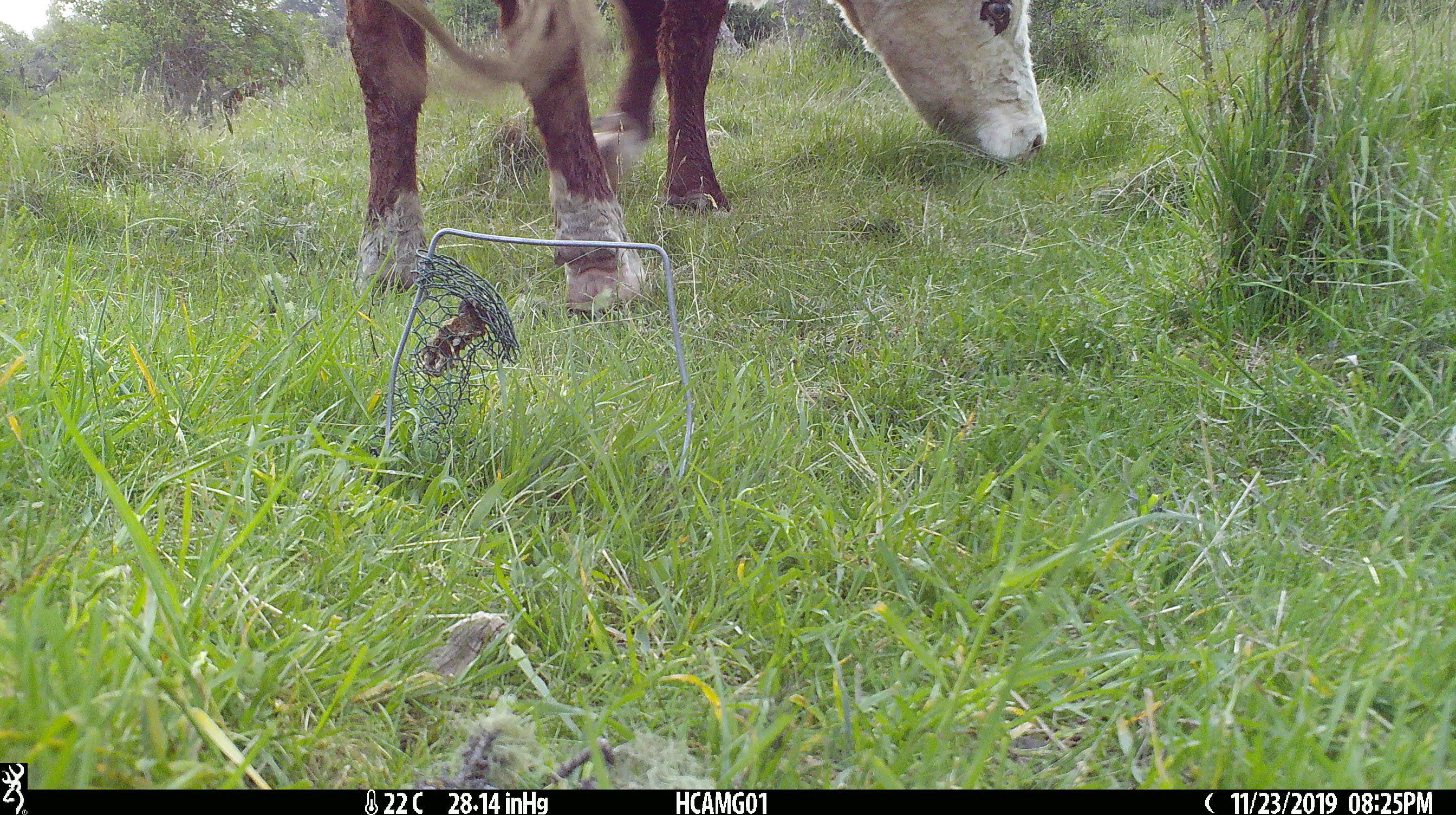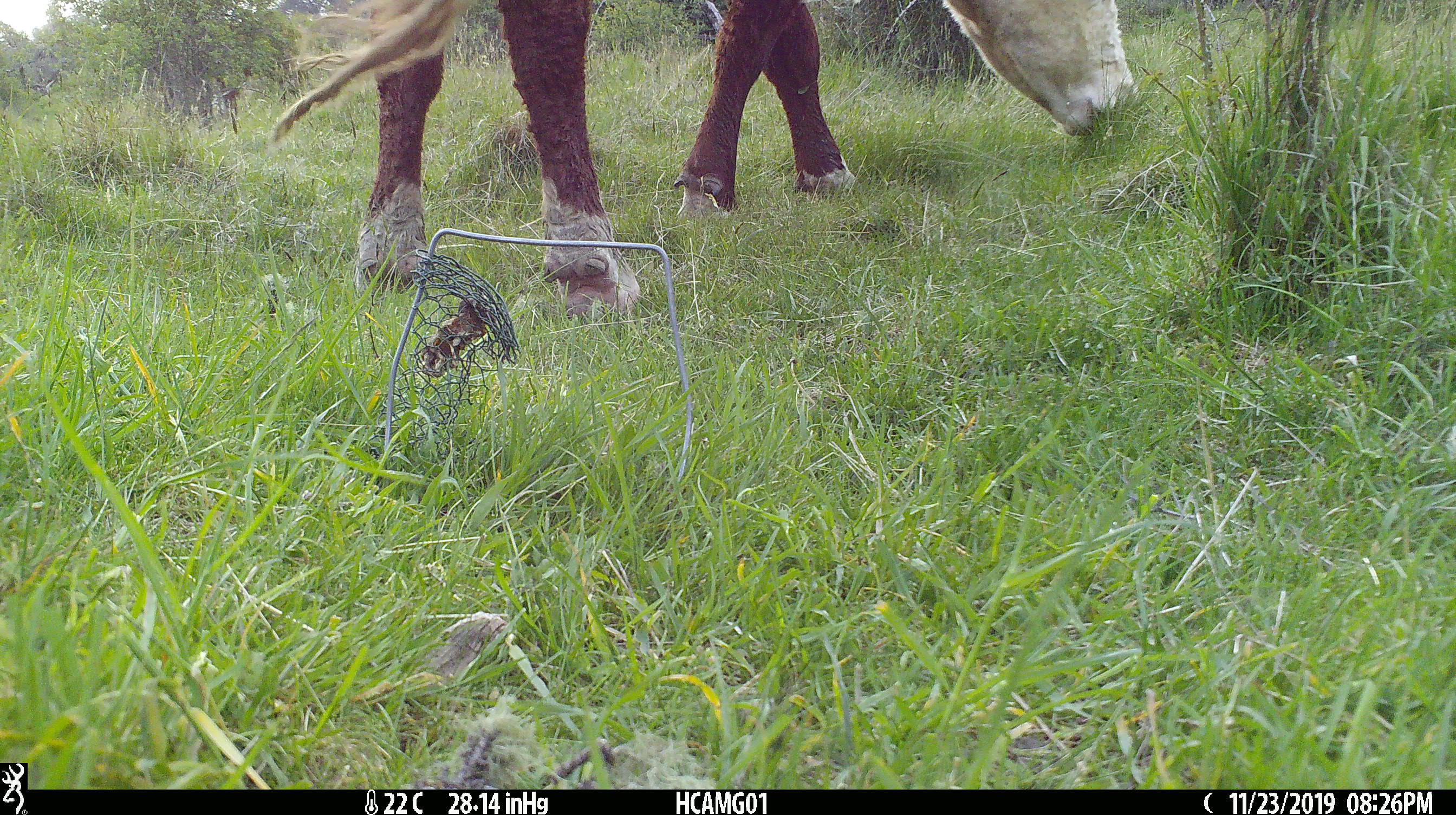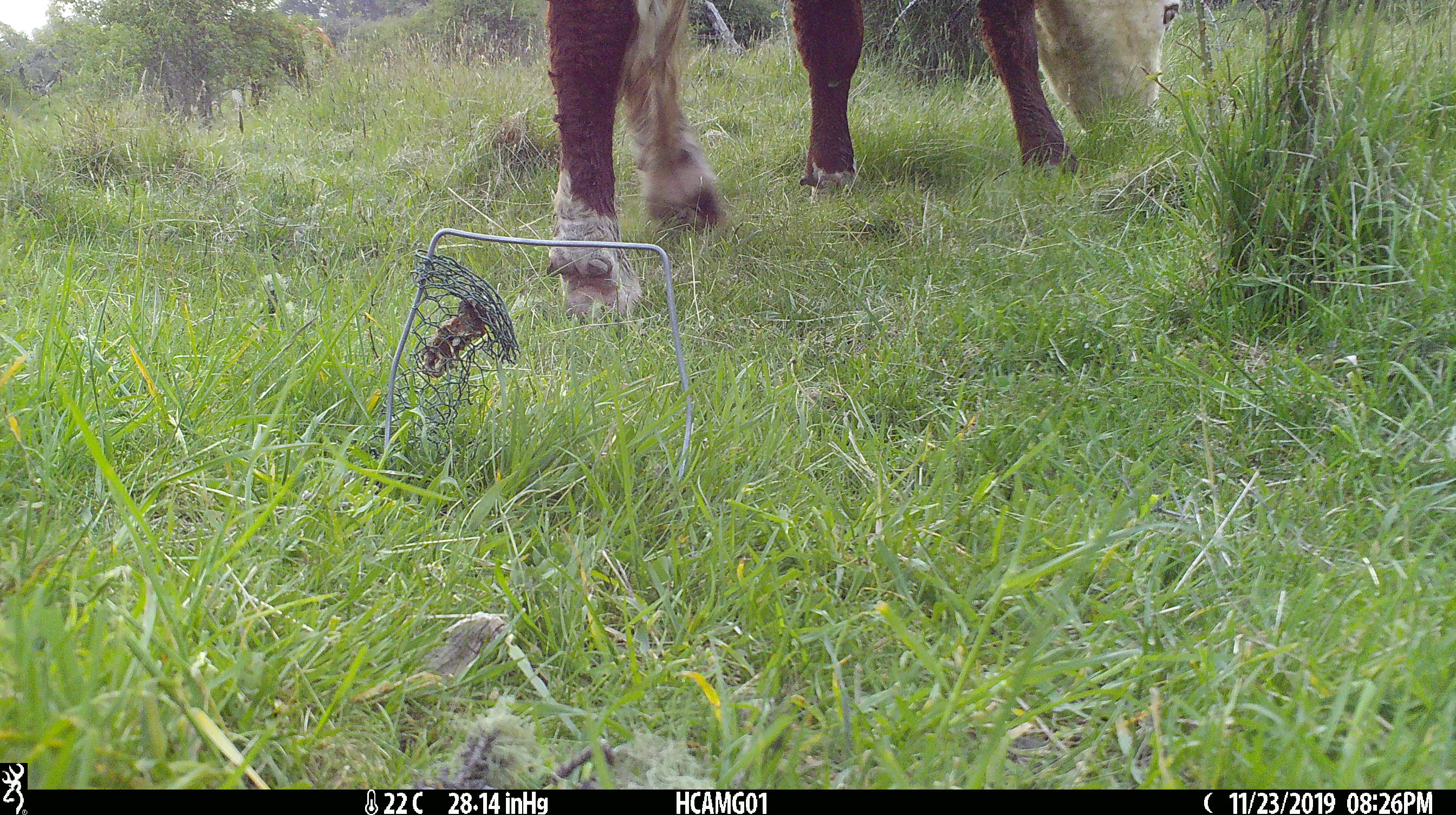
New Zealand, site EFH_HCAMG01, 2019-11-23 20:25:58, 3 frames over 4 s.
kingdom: Animalia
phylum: Chordata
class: Mammalia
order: Artiodactyla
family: Bovidae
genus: Bos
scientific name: Bos taurus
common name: domestic cow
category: cow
Cow (domestic cow) (Bos taurus).